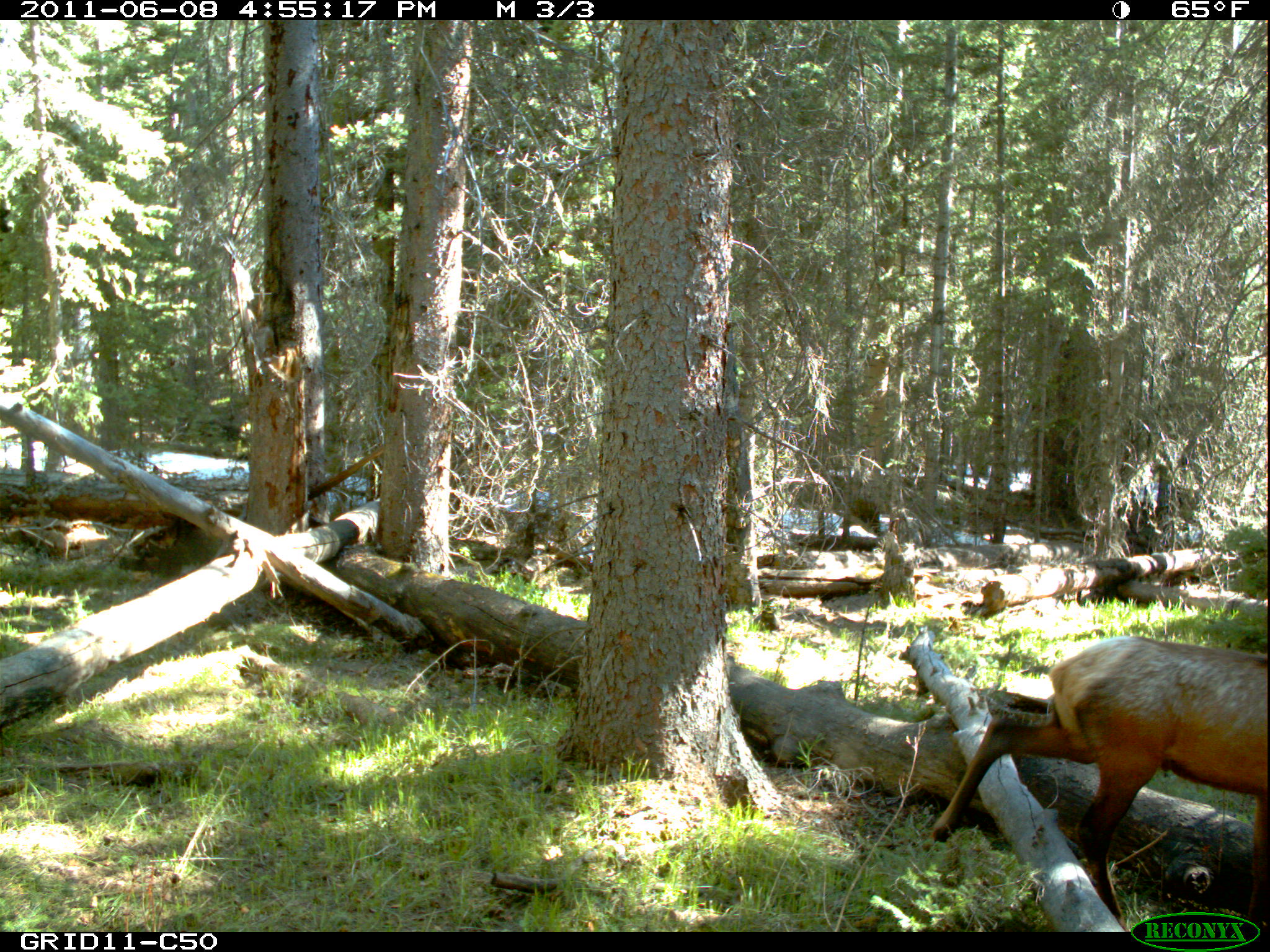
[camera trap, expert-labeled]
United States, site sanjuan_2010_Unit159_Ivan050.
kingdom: Animalia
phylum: Chordata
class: Mammalia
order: Artiodactyla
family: Cervidae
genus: Cervus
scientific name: Cervus elaphus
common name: red deer